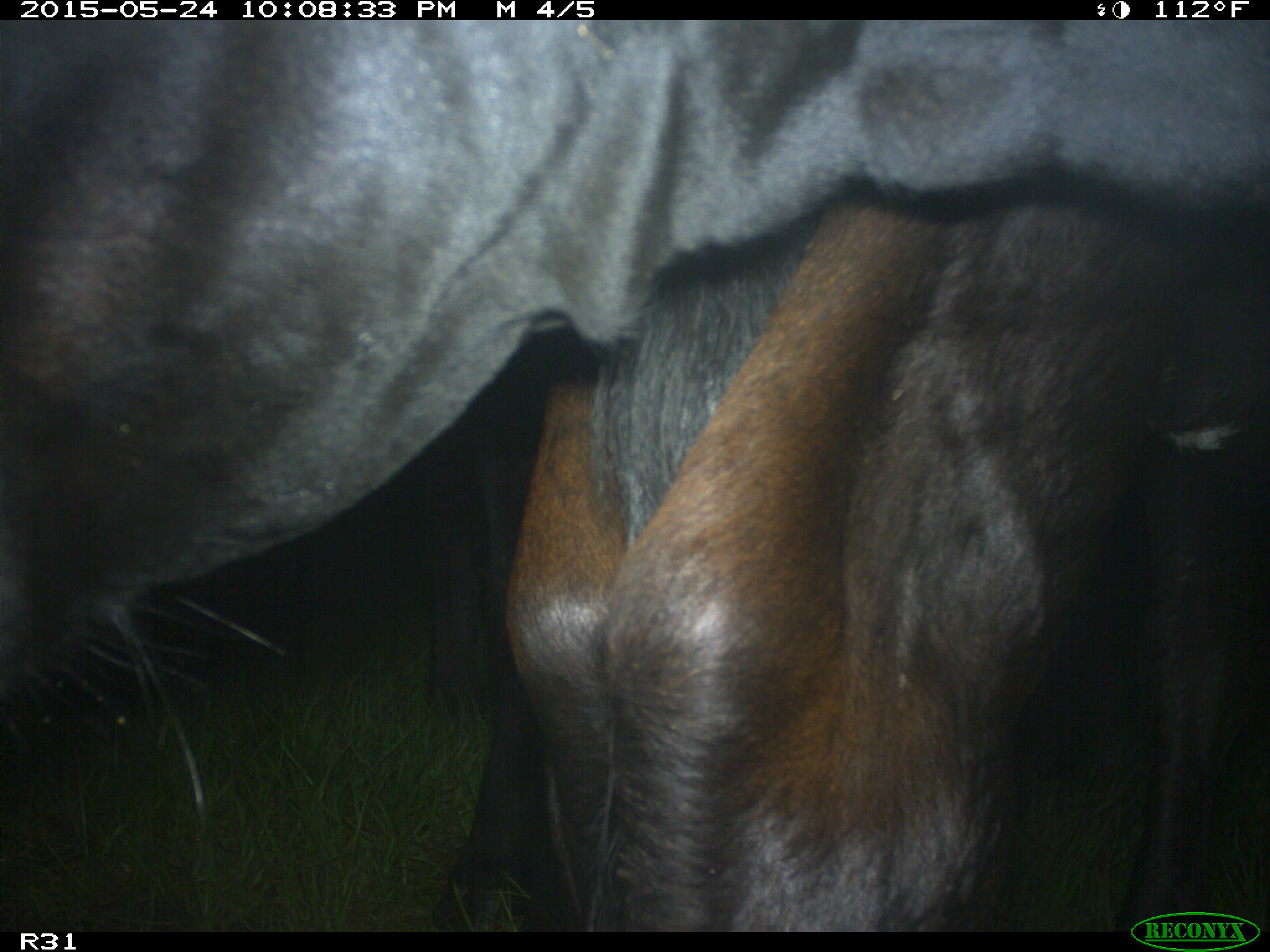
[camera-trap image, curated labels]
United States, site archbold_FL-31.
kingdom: Animalia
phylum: Chordata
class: Mammalia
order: Artiodactyla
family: Bovidae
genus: Bos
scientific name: Bos taurus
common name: domestic cow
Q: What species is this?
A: Bos taurus (domestic cow).